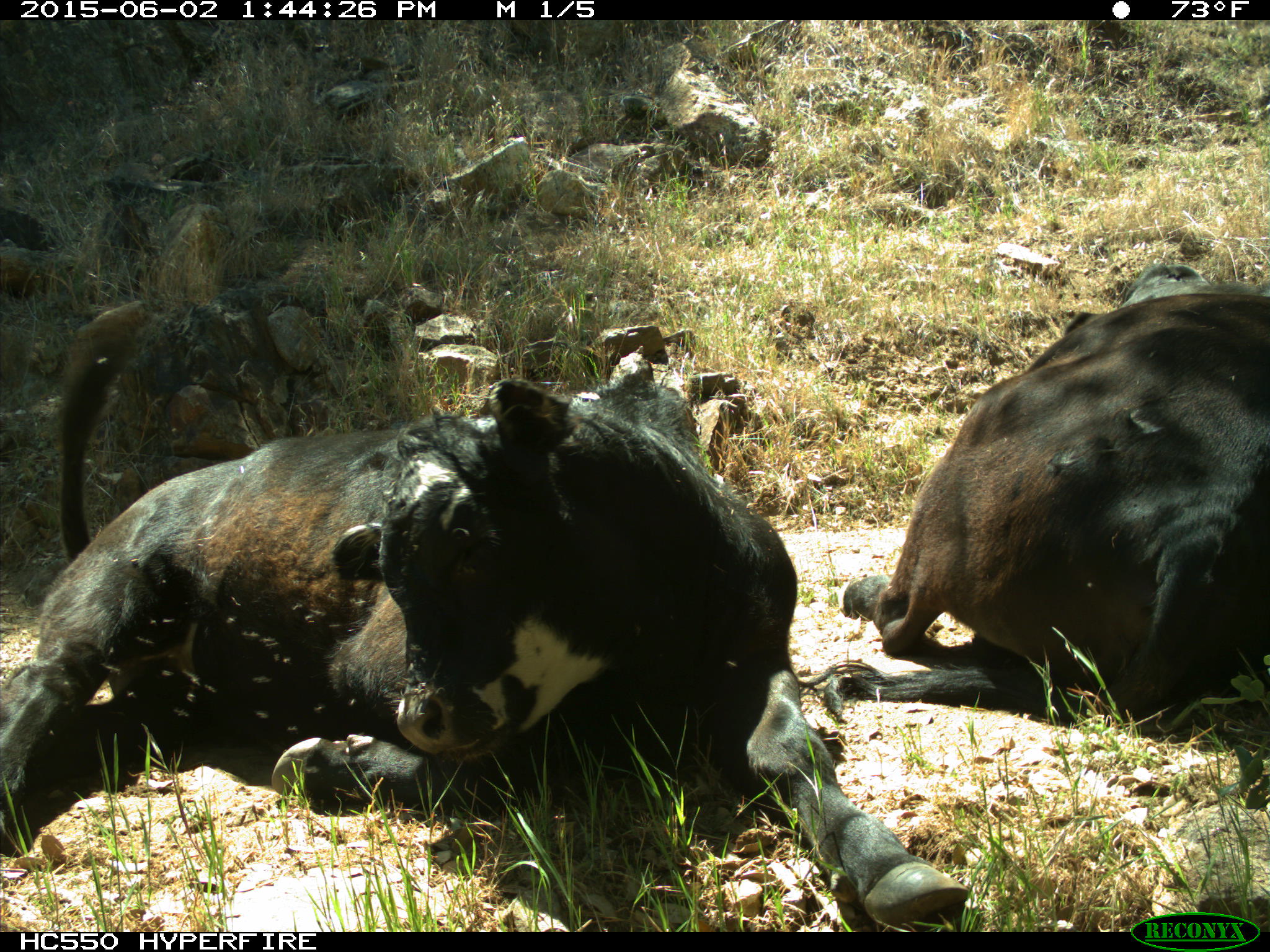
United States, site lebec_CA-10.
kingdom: Animalia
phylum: Chordata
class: Mammalia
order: Artiodactyla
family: Bovidae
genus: Bos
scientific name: Bos taurus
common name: domestic cow